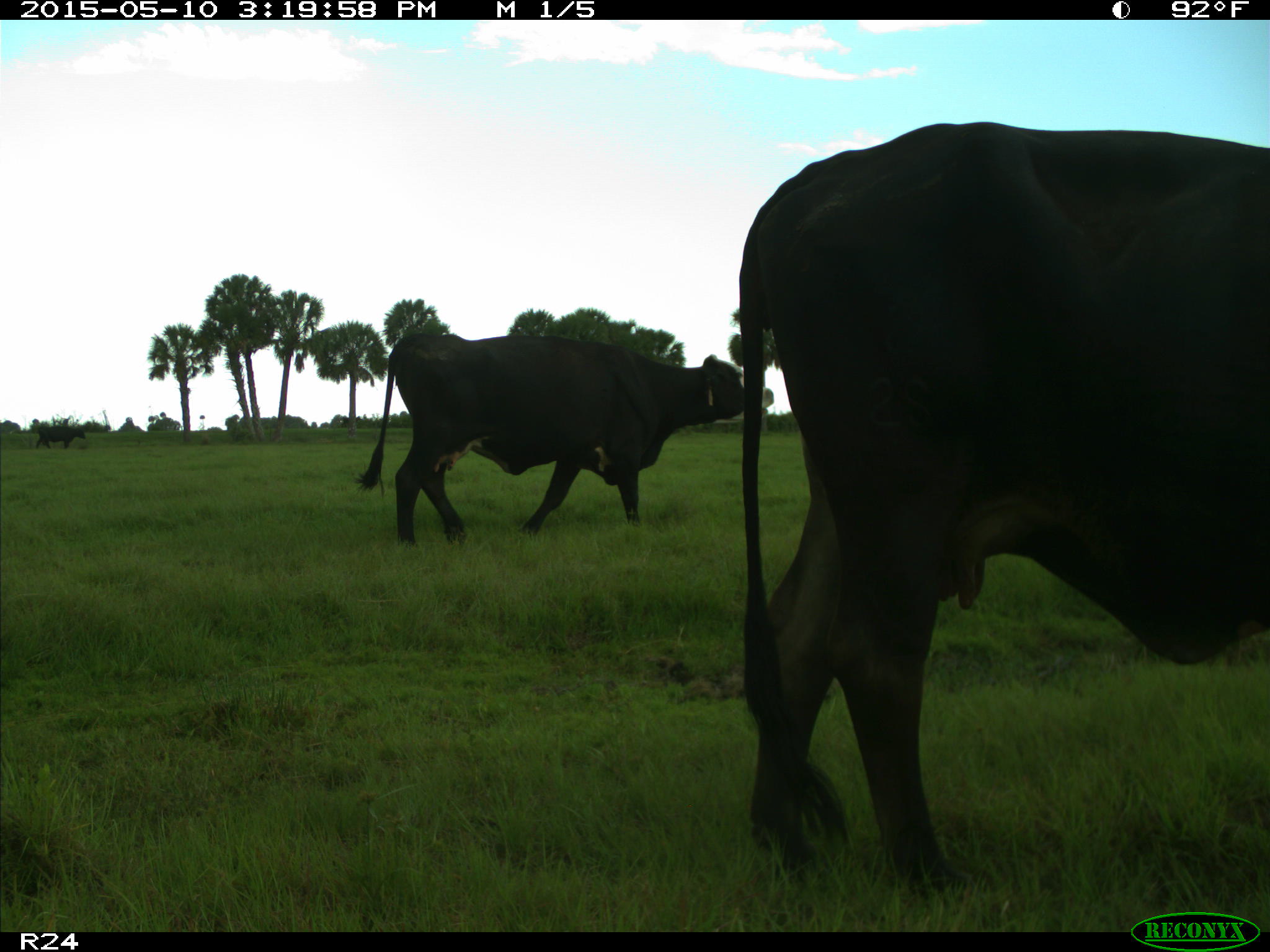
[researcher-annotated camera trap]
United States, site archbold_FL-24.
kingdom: Animalia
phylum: Chordata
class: Mammalia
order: Artiodactyla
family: Bovidae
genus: Bos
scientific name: Bos taurus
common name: domestic cow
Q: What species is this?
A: Bos taurus (domestic cow).